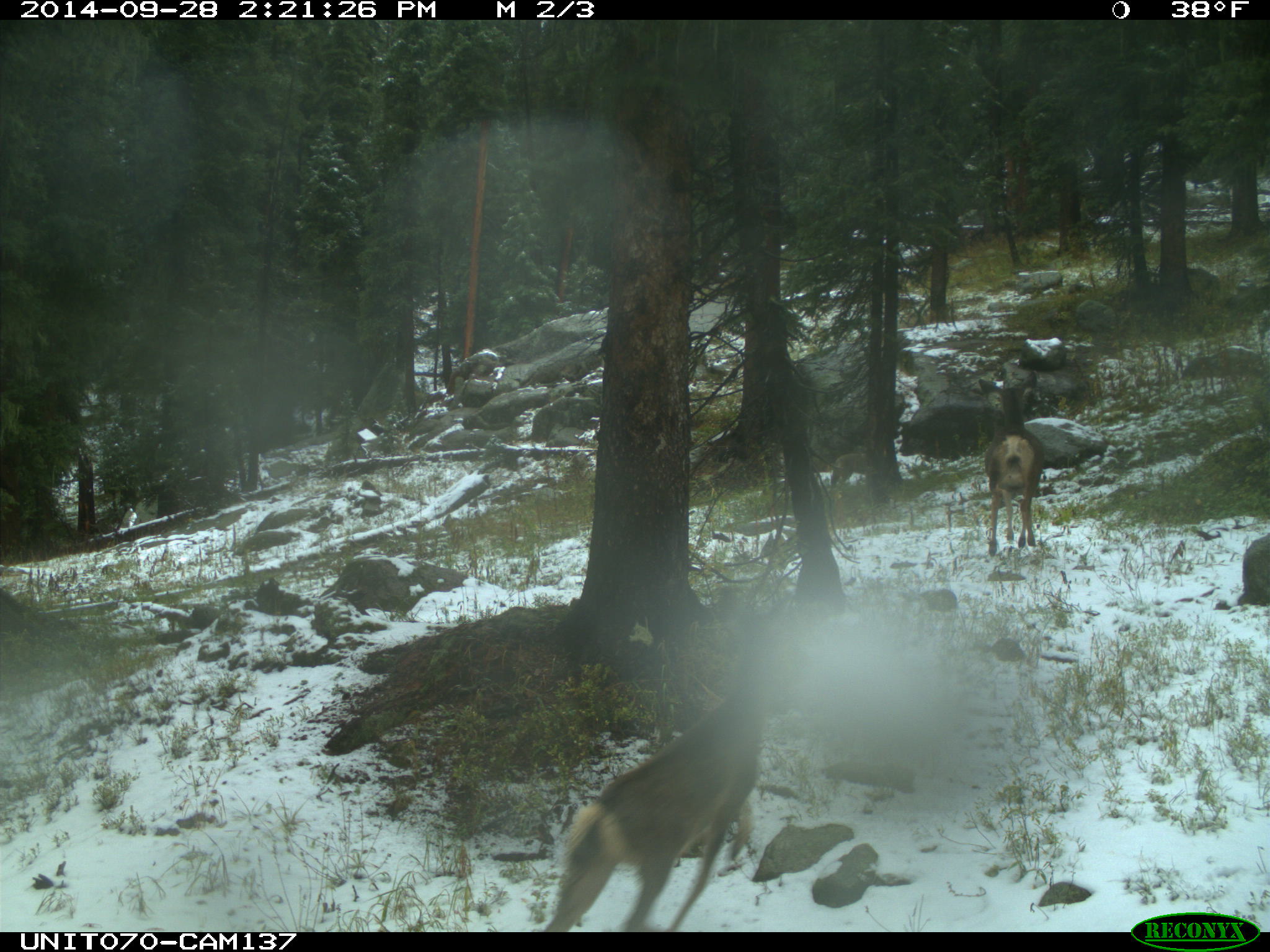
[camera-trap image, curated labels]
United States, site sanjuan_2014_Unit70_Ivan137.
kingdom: Animalia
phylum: Chordata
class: Mammalia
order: Artiodactyla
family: Cervidae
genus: Odocoileus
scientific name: Odocoileus hemionus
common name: mule deer